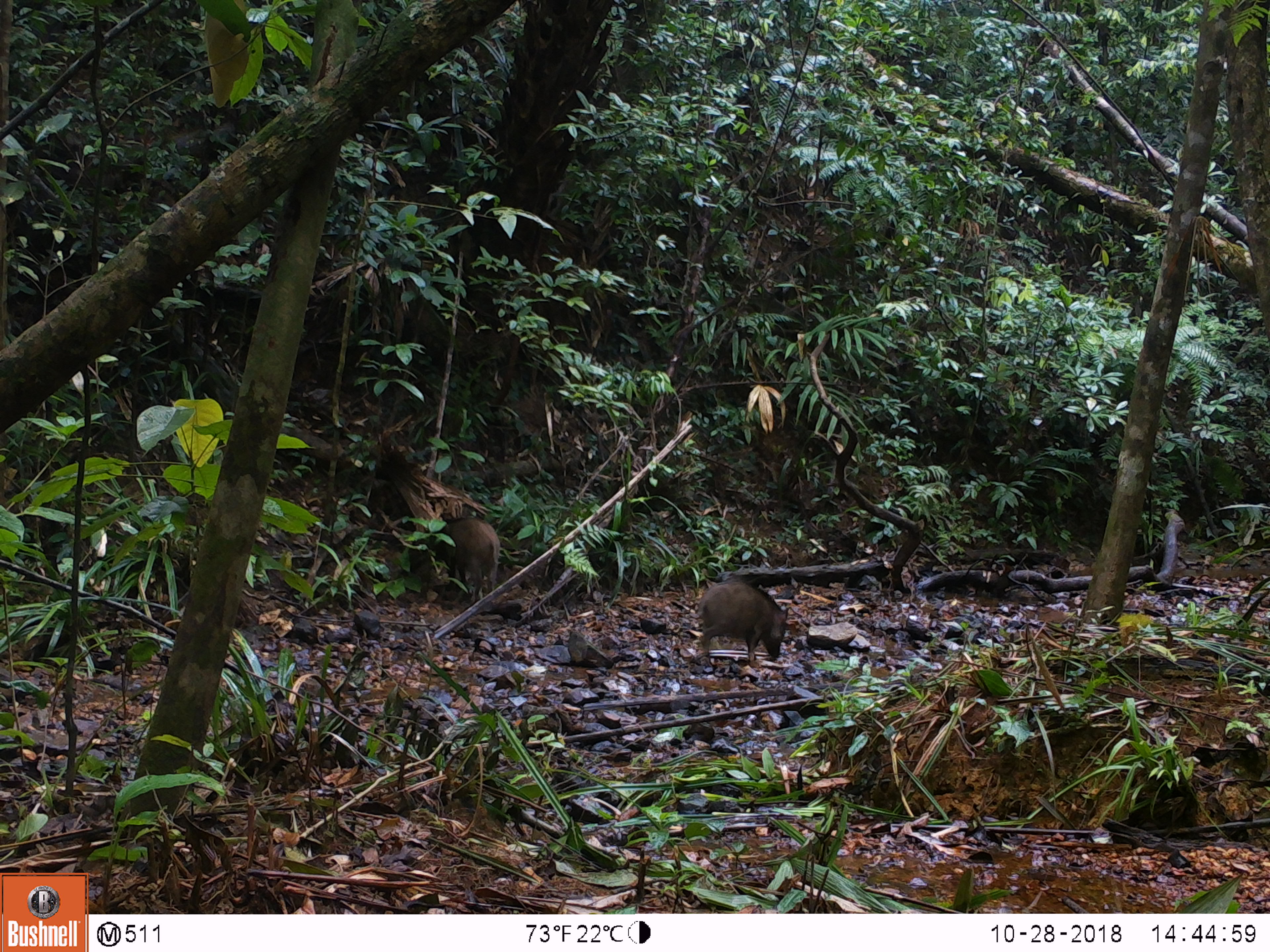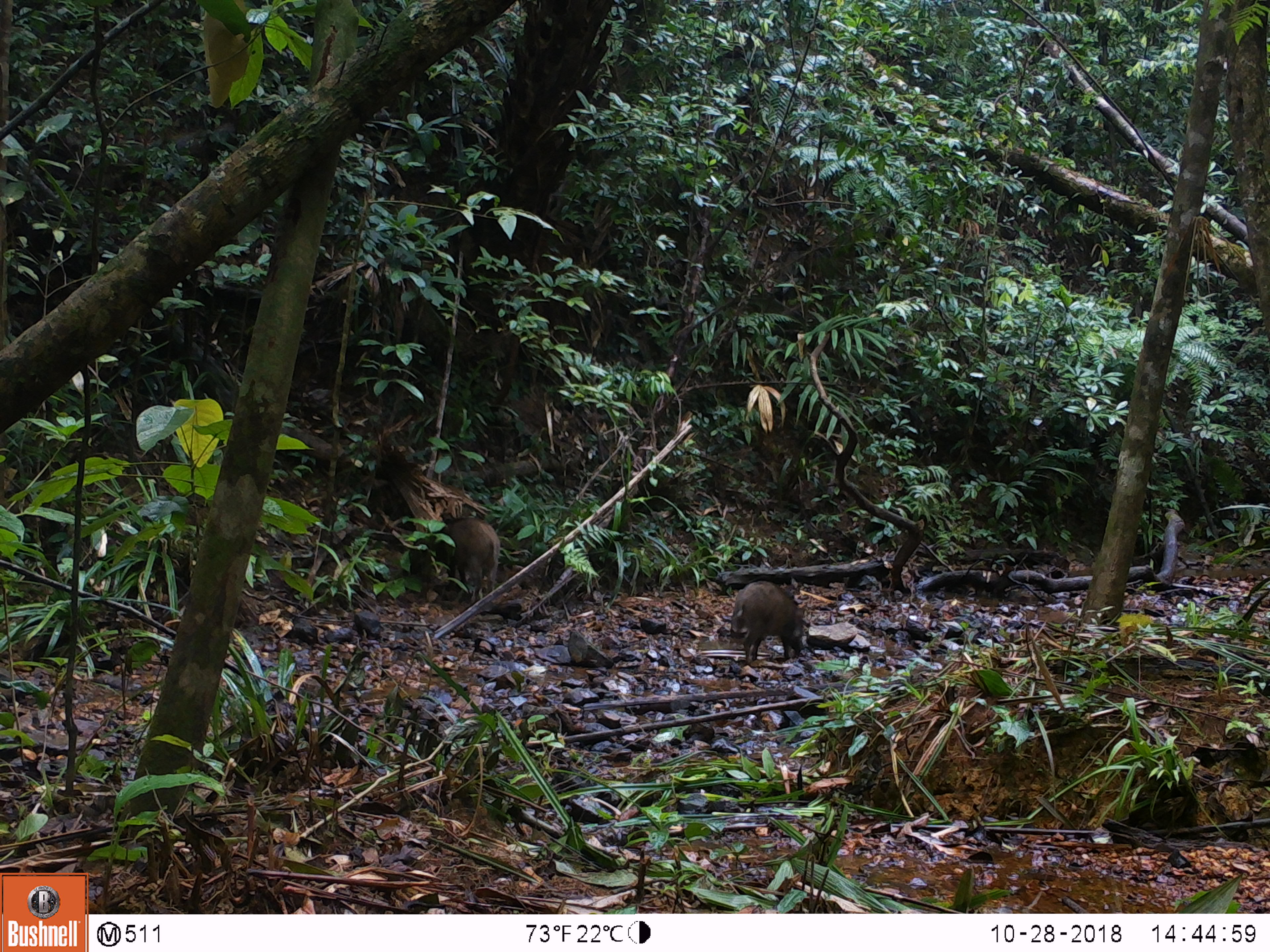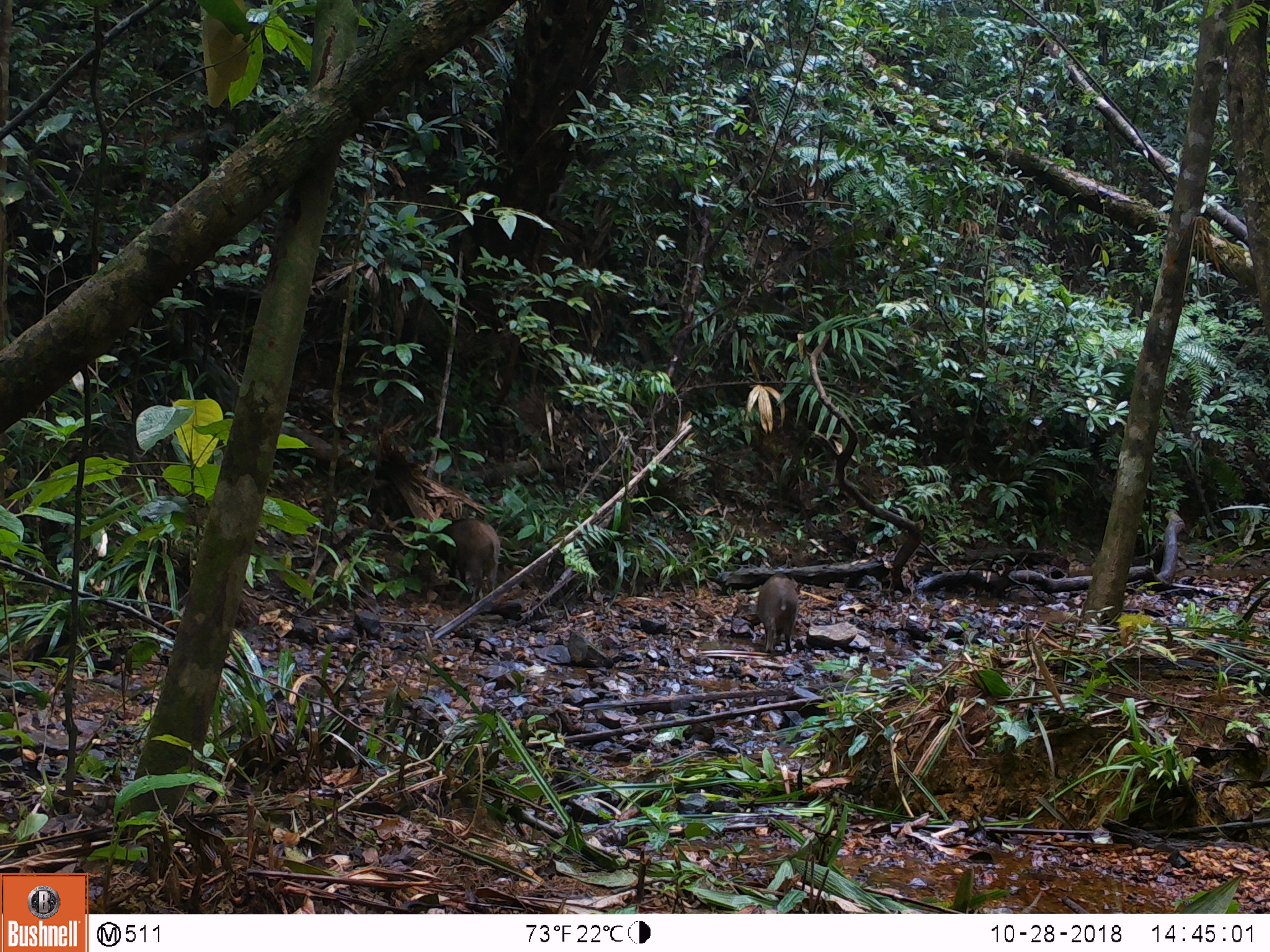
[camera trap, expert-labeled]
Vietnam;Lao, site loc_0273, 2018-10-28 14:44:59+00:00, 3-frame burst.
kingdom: Animalia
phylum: Chordata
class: Mammalia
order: Artiodactyla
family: Suidae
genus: Sus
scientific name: Sus scrofa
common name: eurasian wild pig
Eurasian wild pig (Sus scrofa). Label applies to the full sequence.